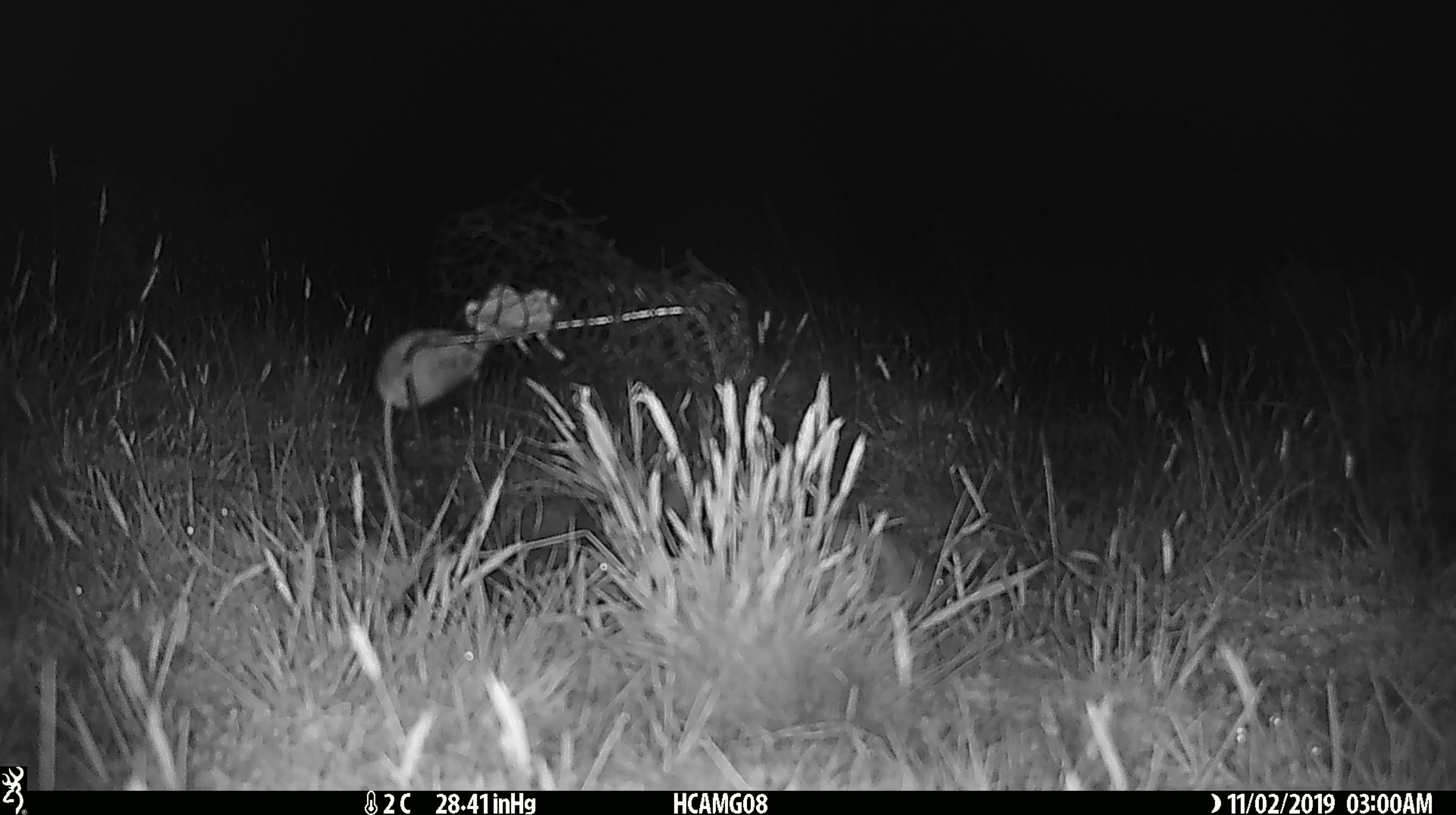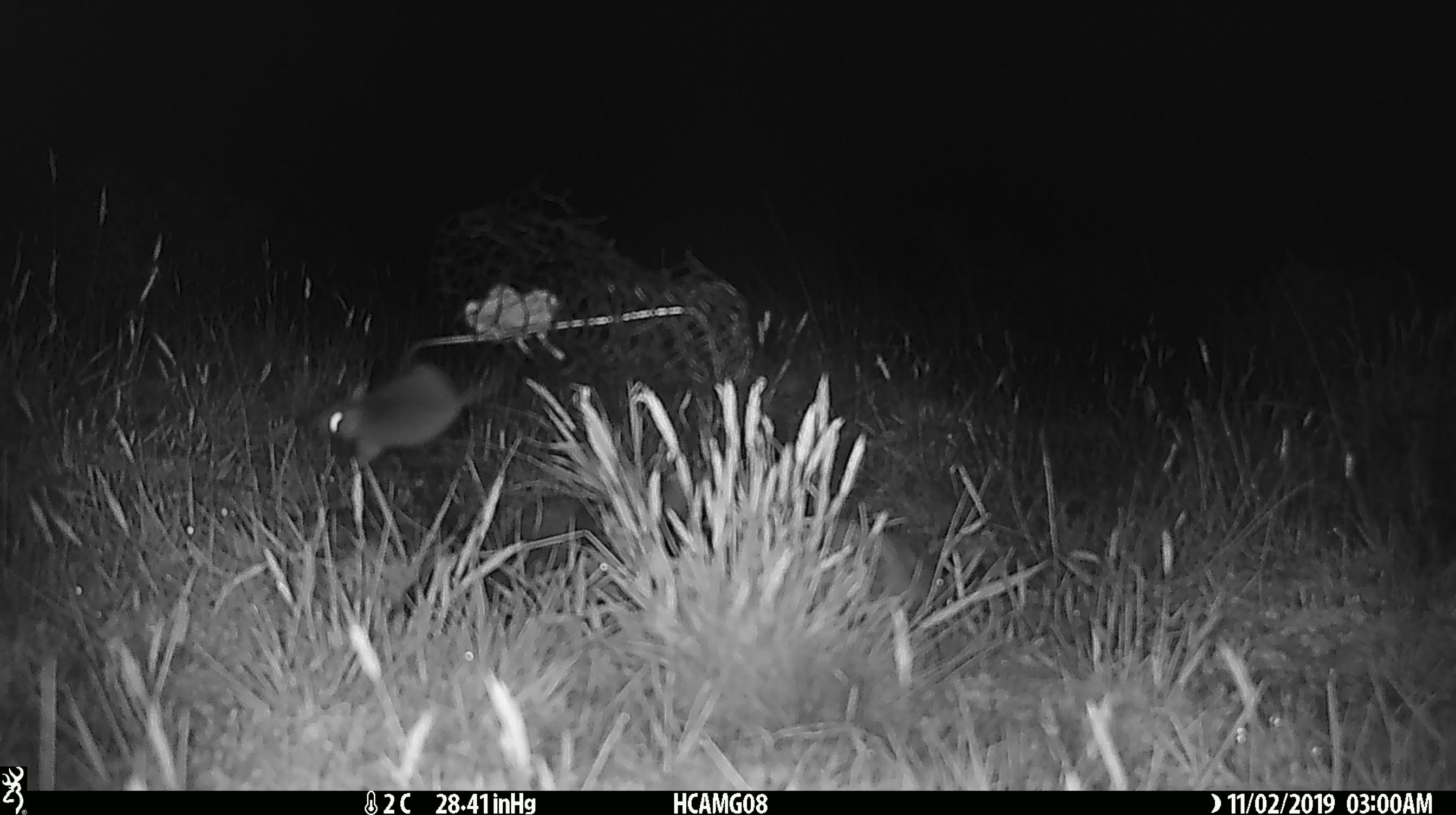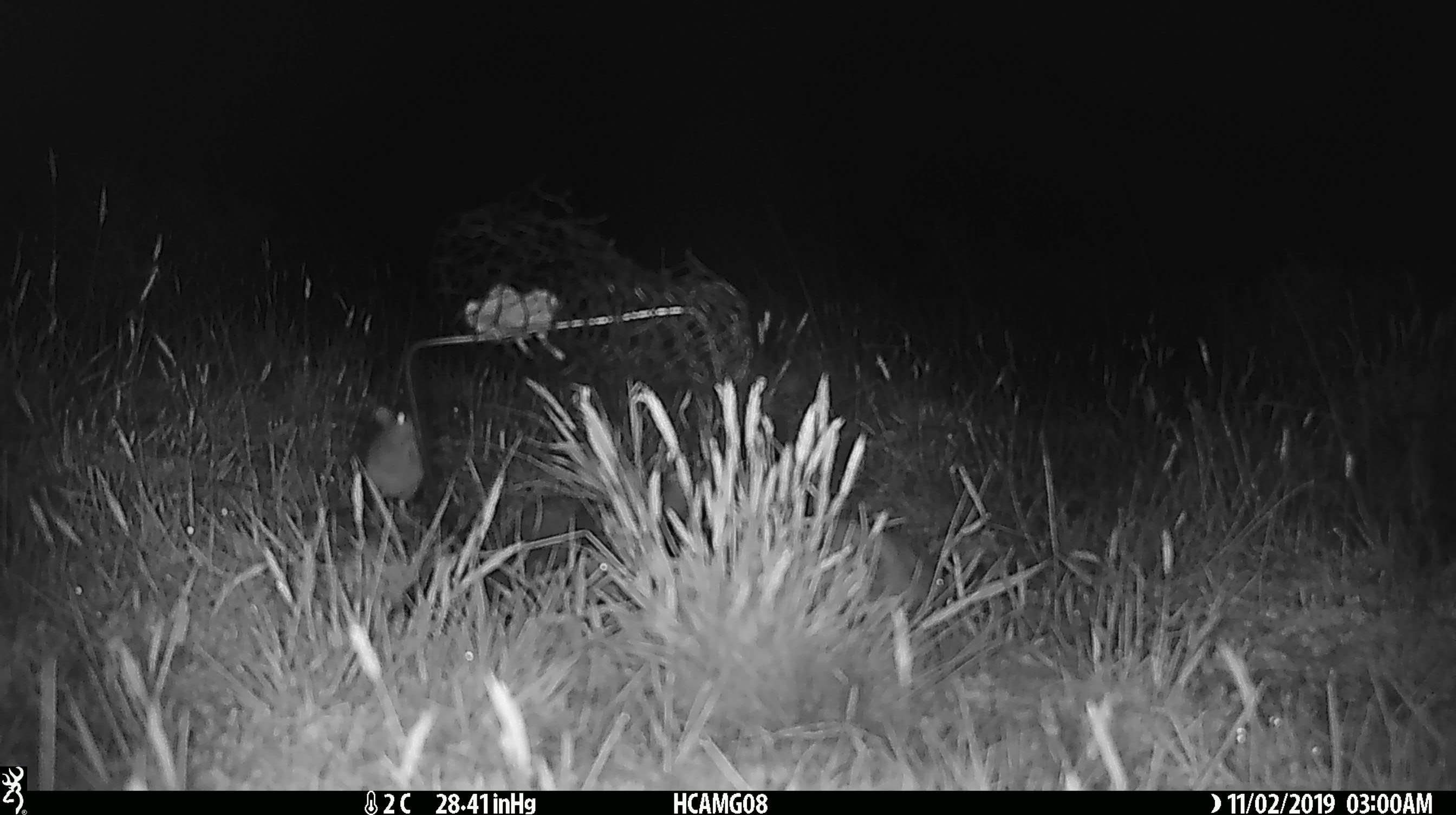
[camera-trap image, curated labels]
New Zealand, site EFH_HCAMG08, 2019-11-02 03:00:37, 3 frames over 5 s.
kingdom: Animalia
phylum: Chordata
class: Mammalia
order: Rodentia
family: Muridae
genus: Mus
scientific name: Mus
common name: mouse